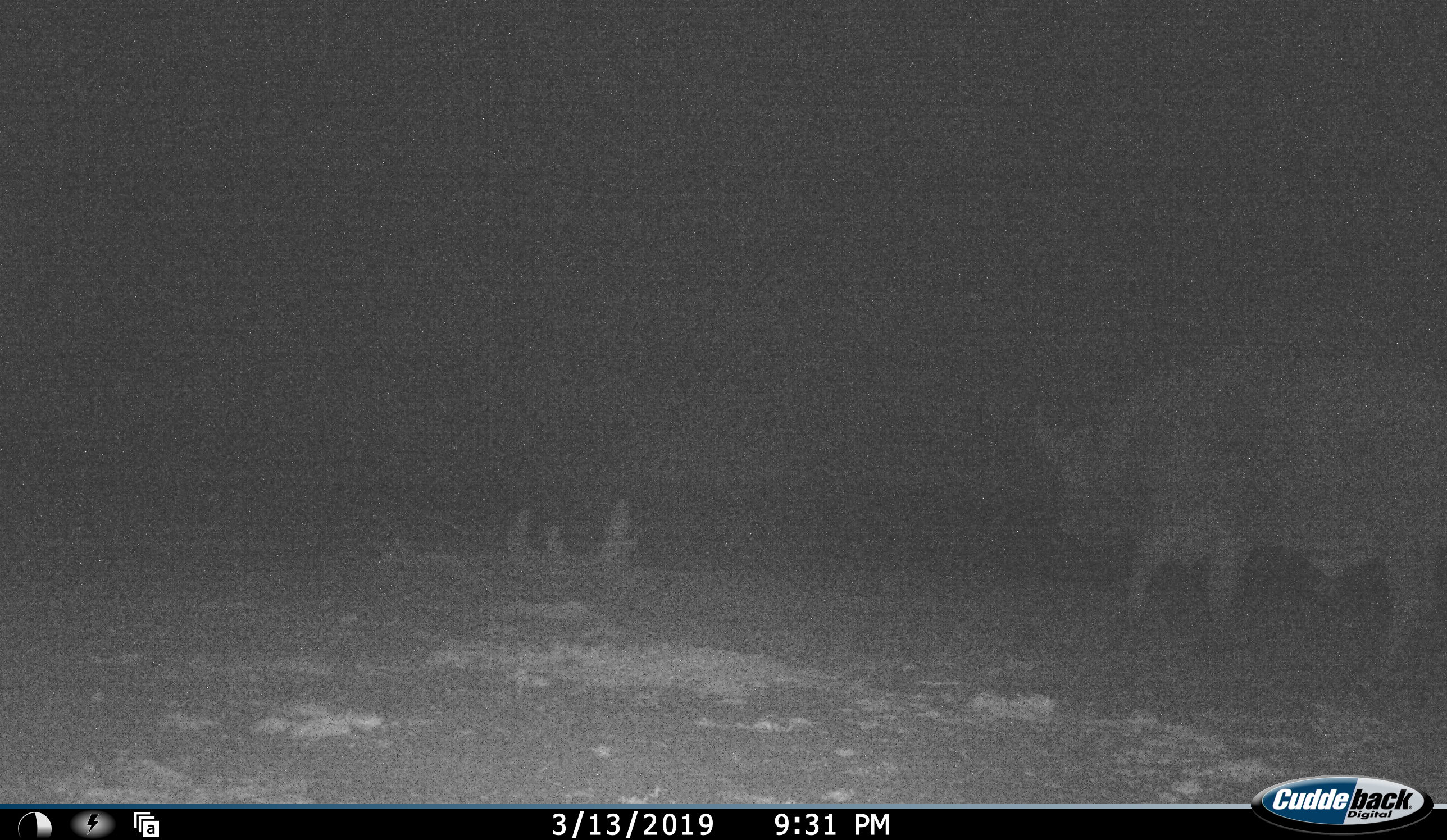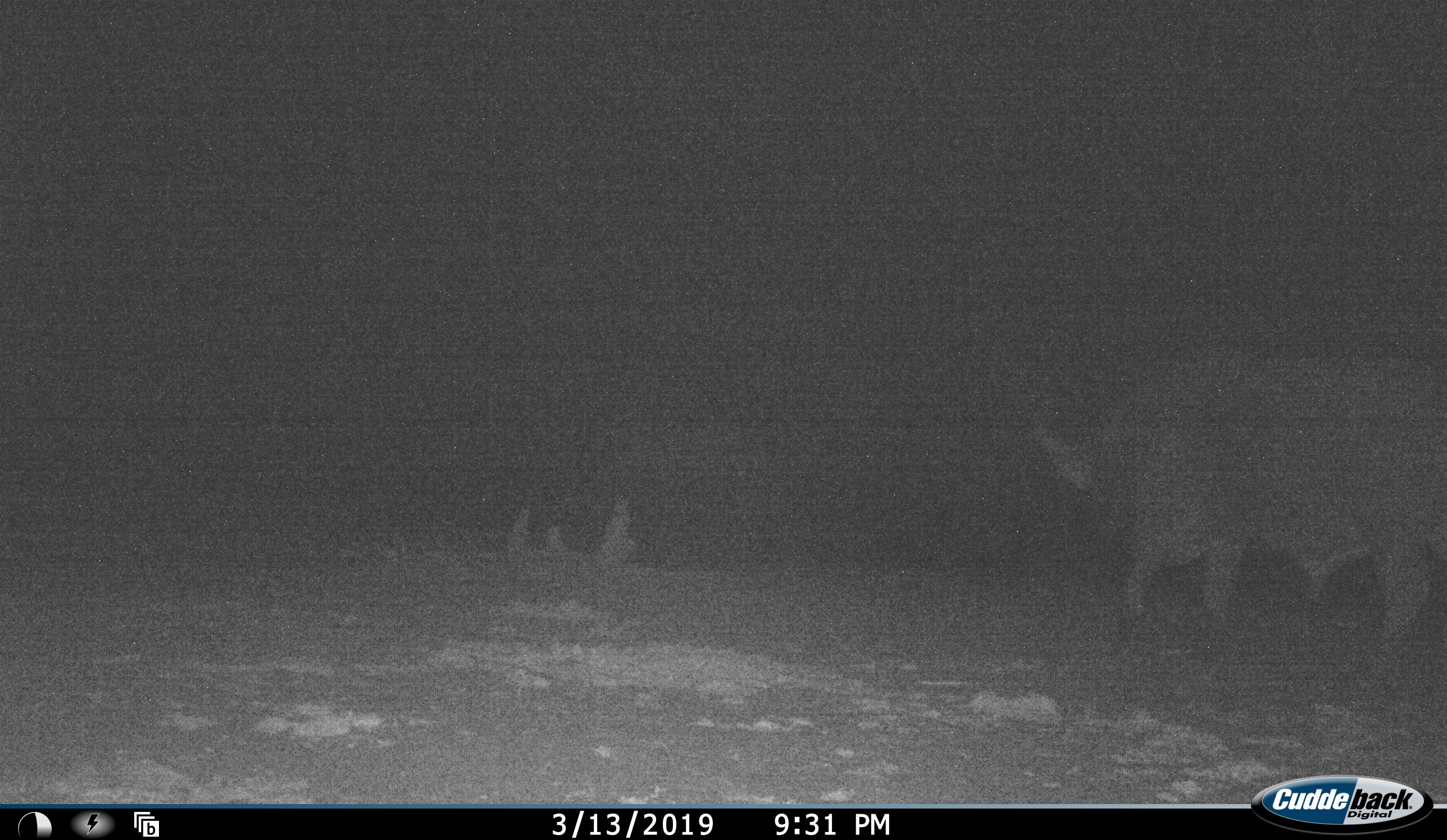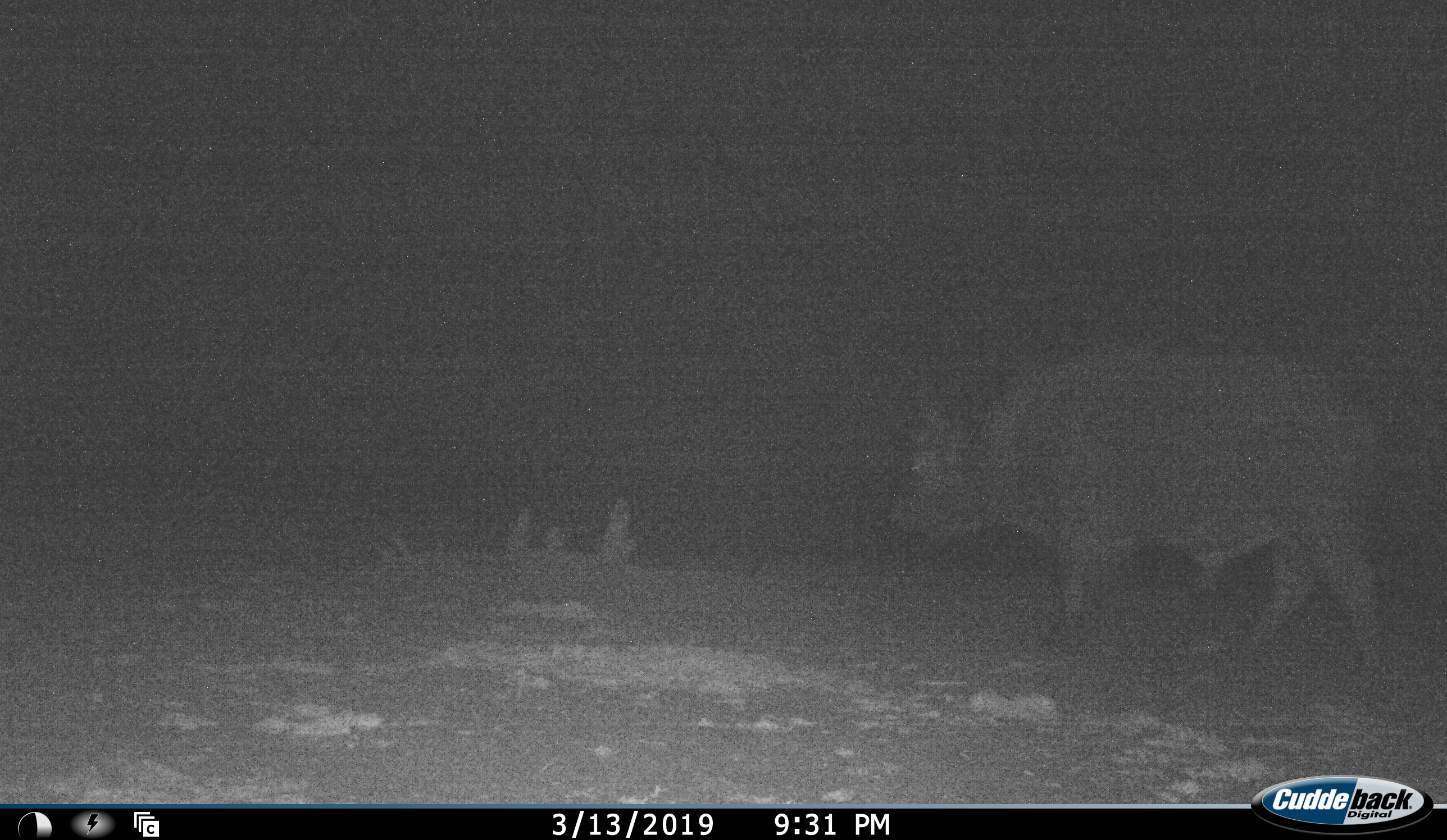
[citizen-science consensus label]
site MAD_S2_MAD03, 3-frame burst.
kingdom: Animalia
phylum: Chordata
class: Mammalia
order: Artiodactyla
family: Bovidae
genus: Syncerus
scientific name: Syncerus caffer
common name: african buffalo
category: buffalo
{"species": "buffalo (african buffalo) (Syncerus caffer)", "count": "1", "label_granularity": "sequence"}